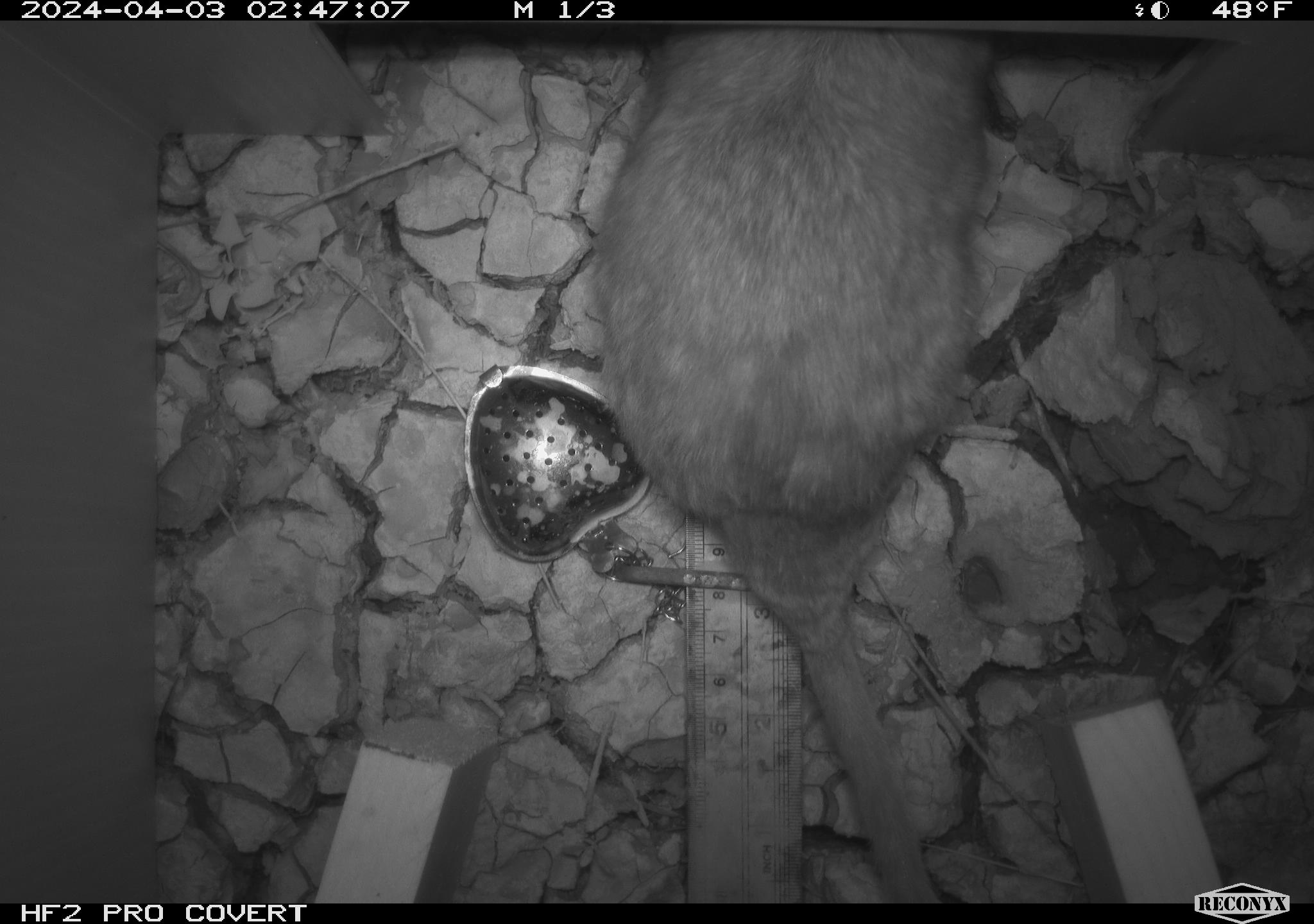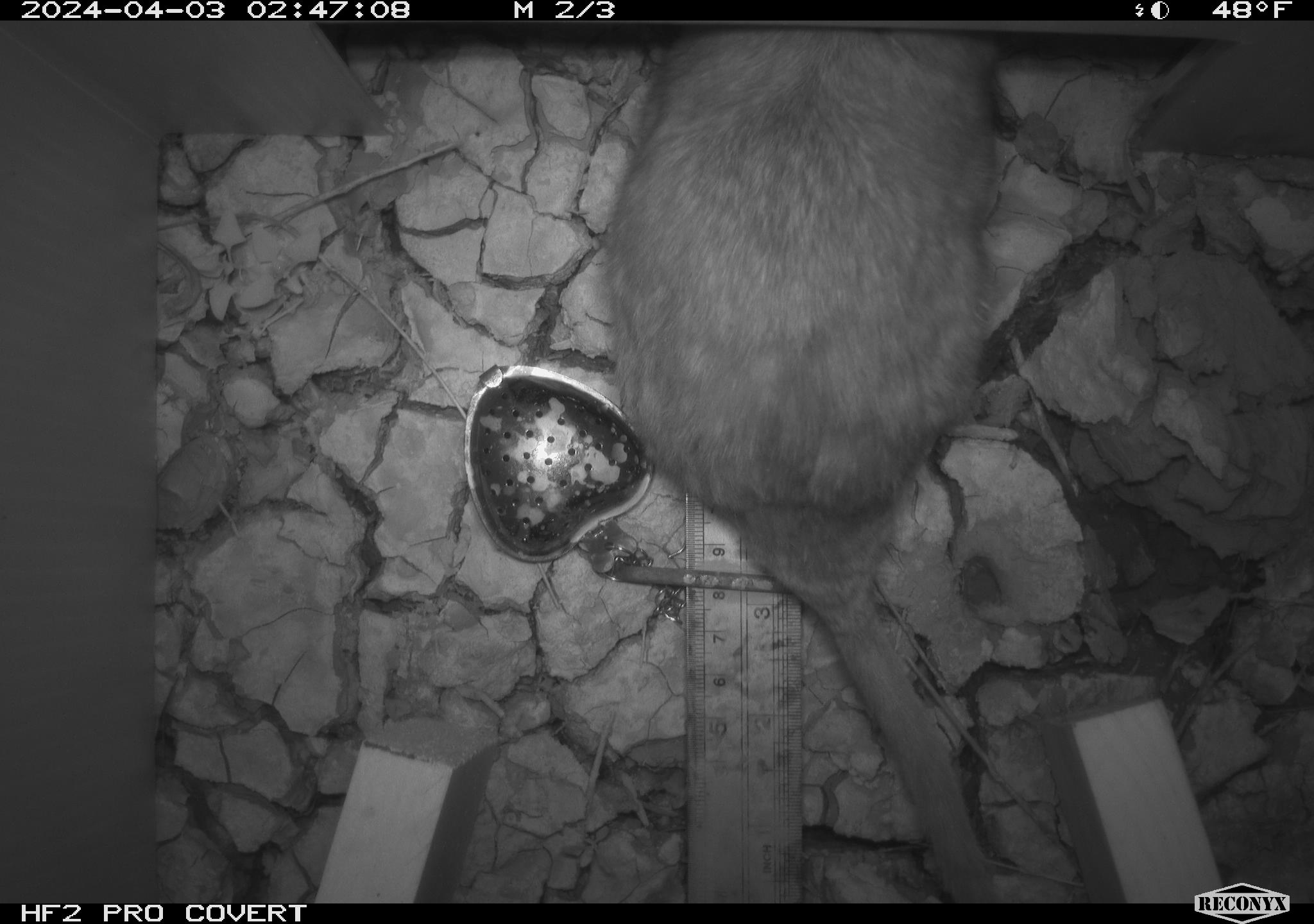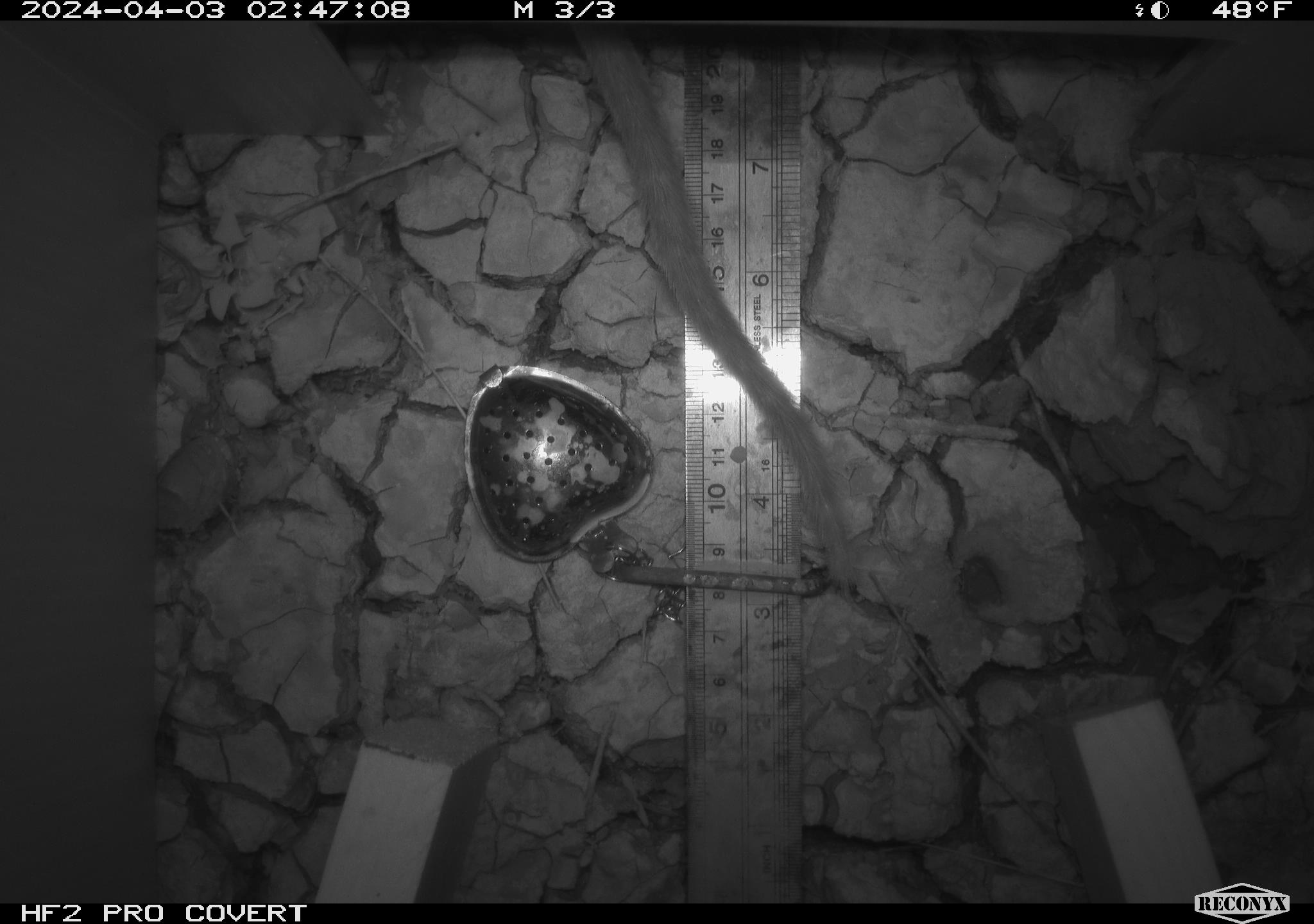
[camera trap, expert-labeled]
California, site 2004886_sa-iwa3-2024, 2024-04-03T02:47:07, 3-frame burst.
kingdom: Animalia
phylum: Chordata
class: Mammalia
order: Rodentia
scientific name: Rodentia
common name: woodrat or rat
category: woodrat or rat species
Woodrat or rat species (woodrat or rat) (Rodentia).